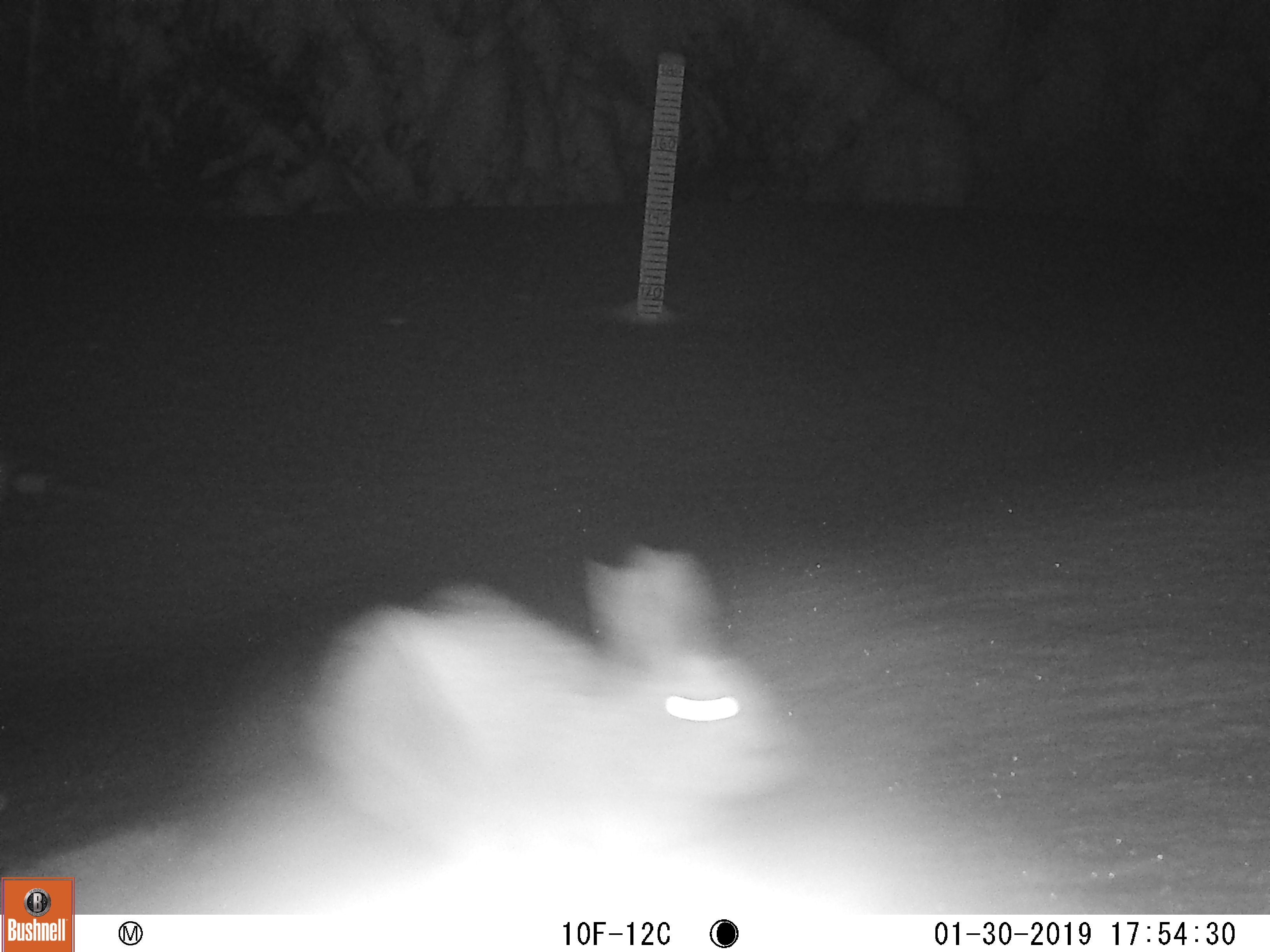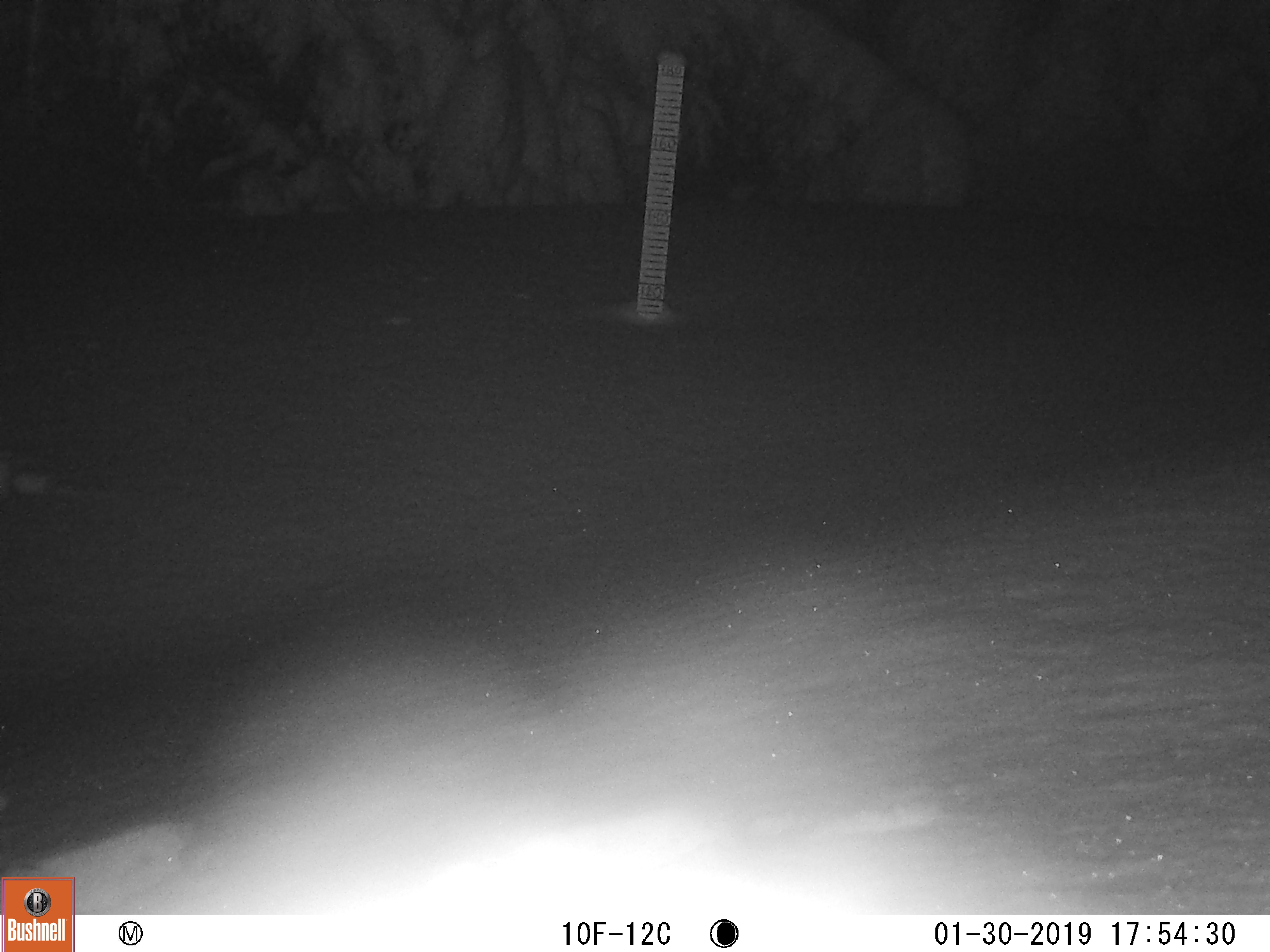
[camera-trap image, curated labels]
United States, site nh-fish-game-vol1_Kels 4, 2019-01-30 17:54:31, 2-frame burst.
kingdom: Animalia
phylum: Chordata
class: Mammalia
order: Lagomorpha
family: Leporidae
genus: Lepus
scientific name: Lepus americanus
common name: snowshoe hare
Snowshoe hare (Lepus americanus).